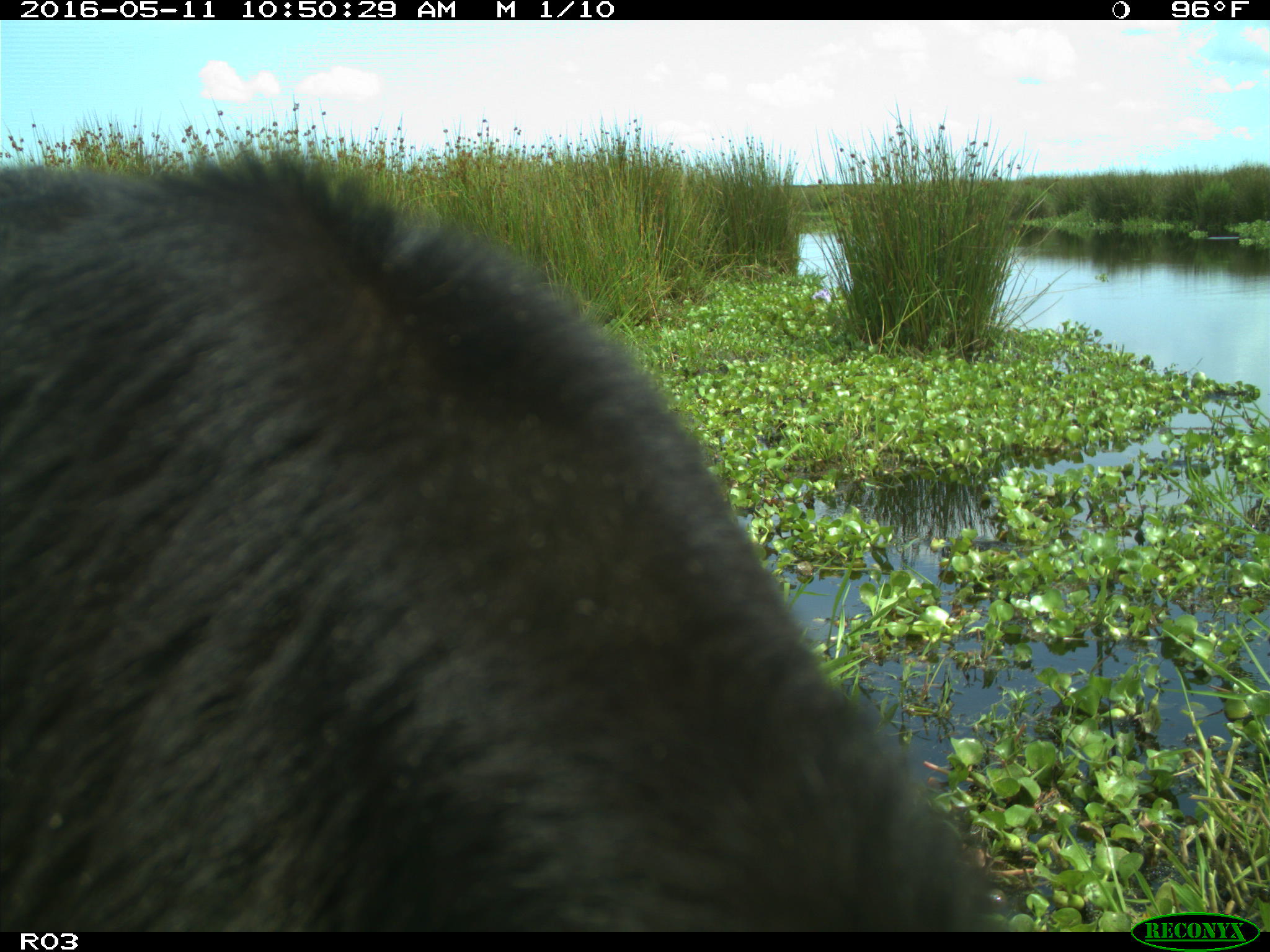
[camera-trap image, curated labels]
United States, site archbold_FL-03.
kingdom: Animalia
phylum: Chordata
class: Mammalia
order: Artiodactyla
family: Bovidae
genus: Bos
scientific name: Bos taurus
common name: domestic cow